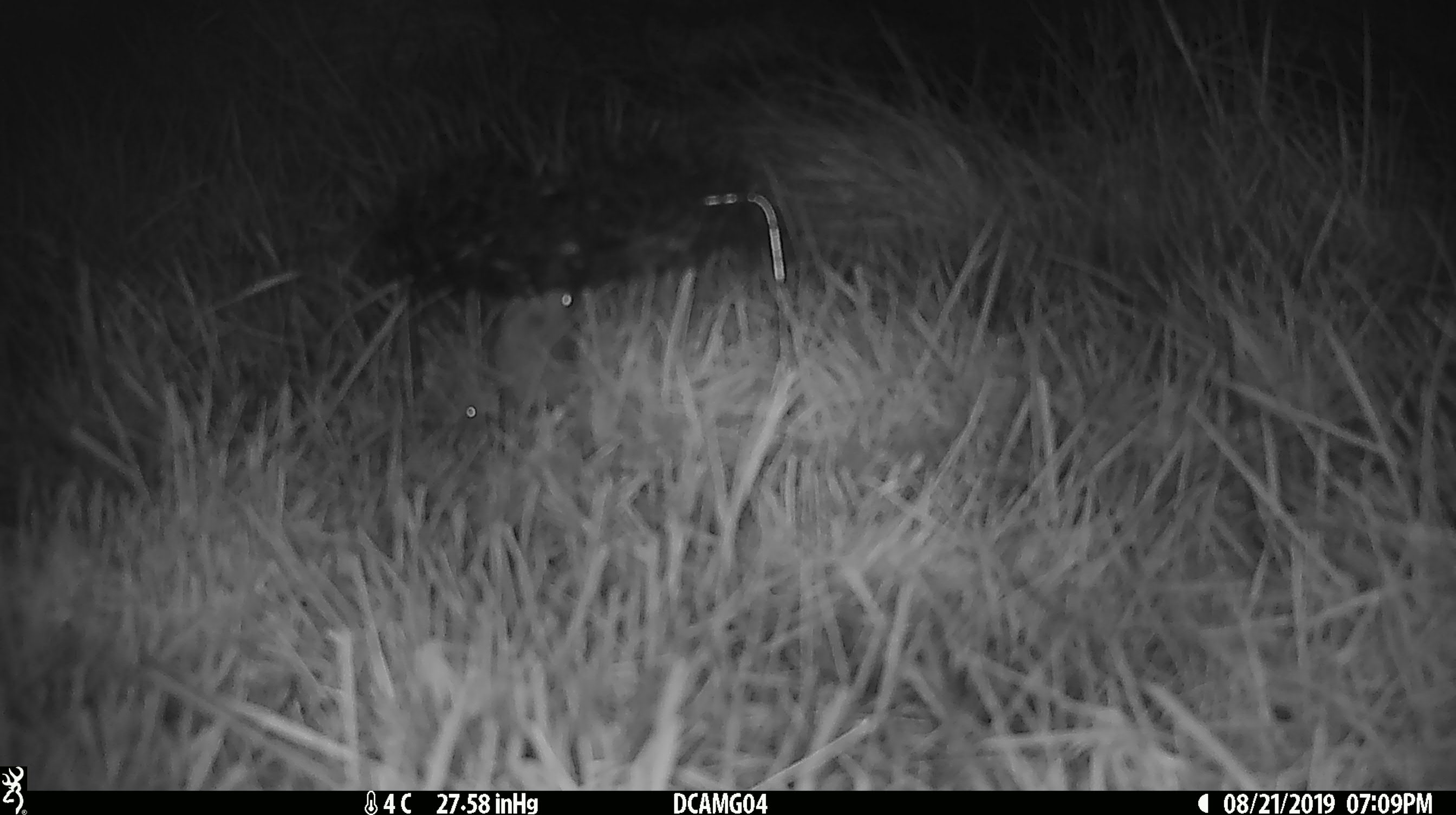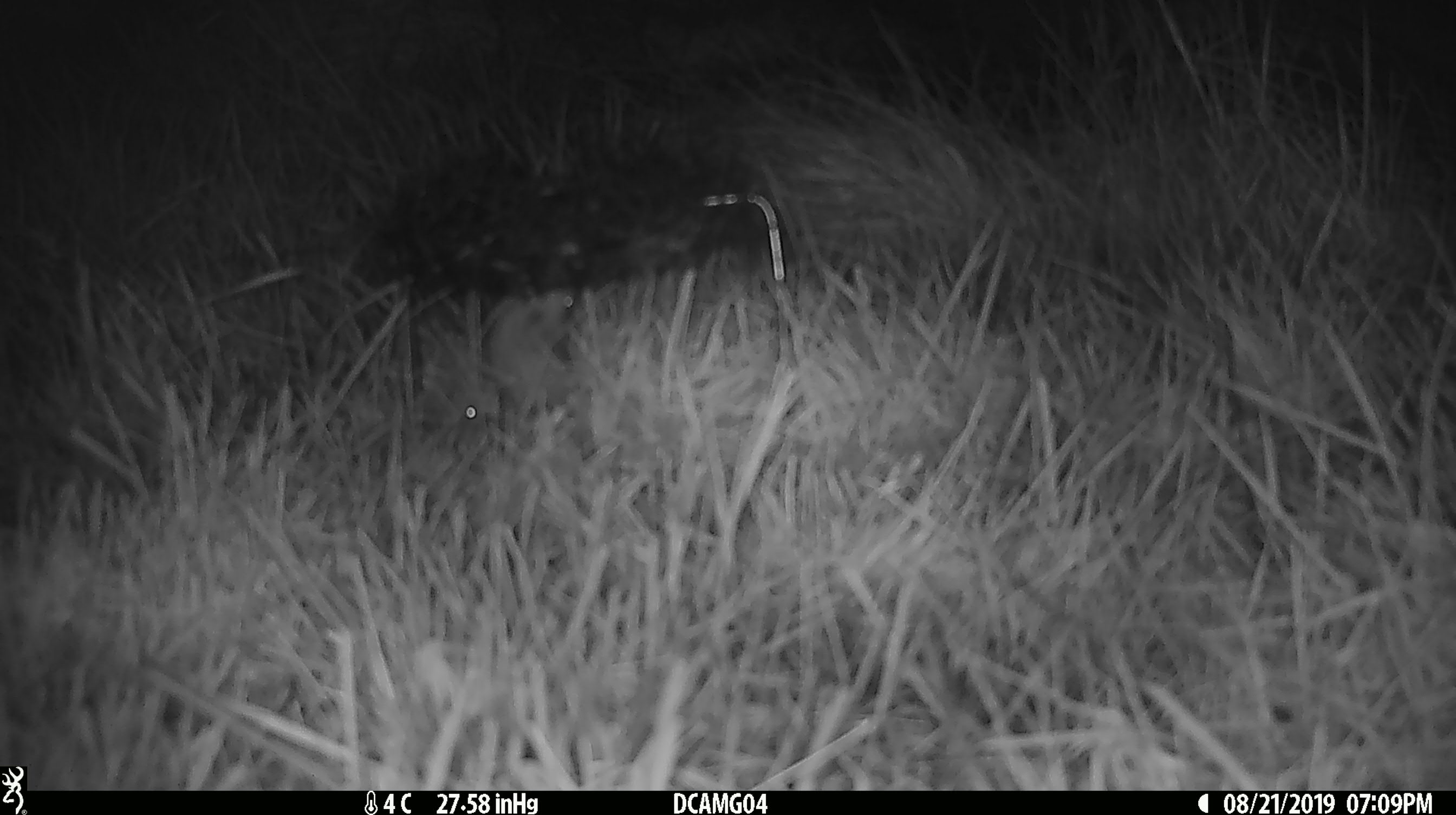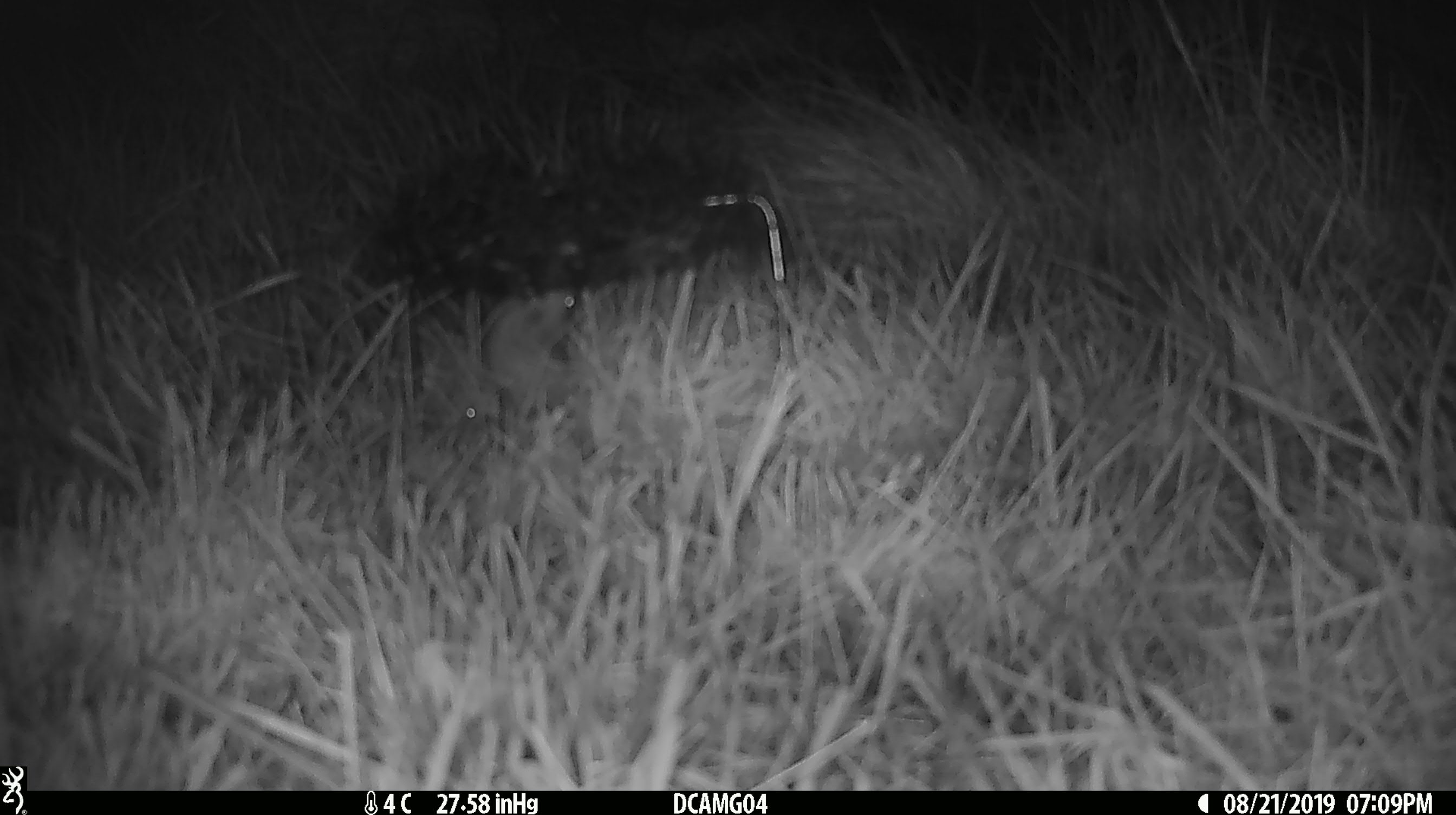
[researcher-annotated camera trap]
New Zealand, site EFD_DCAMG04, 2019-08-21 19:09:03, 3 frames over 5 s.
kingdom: Animalia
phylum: Chordata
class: Mammalia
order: Rodentia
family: Muridae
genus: Mus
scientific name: Mus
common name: mouse